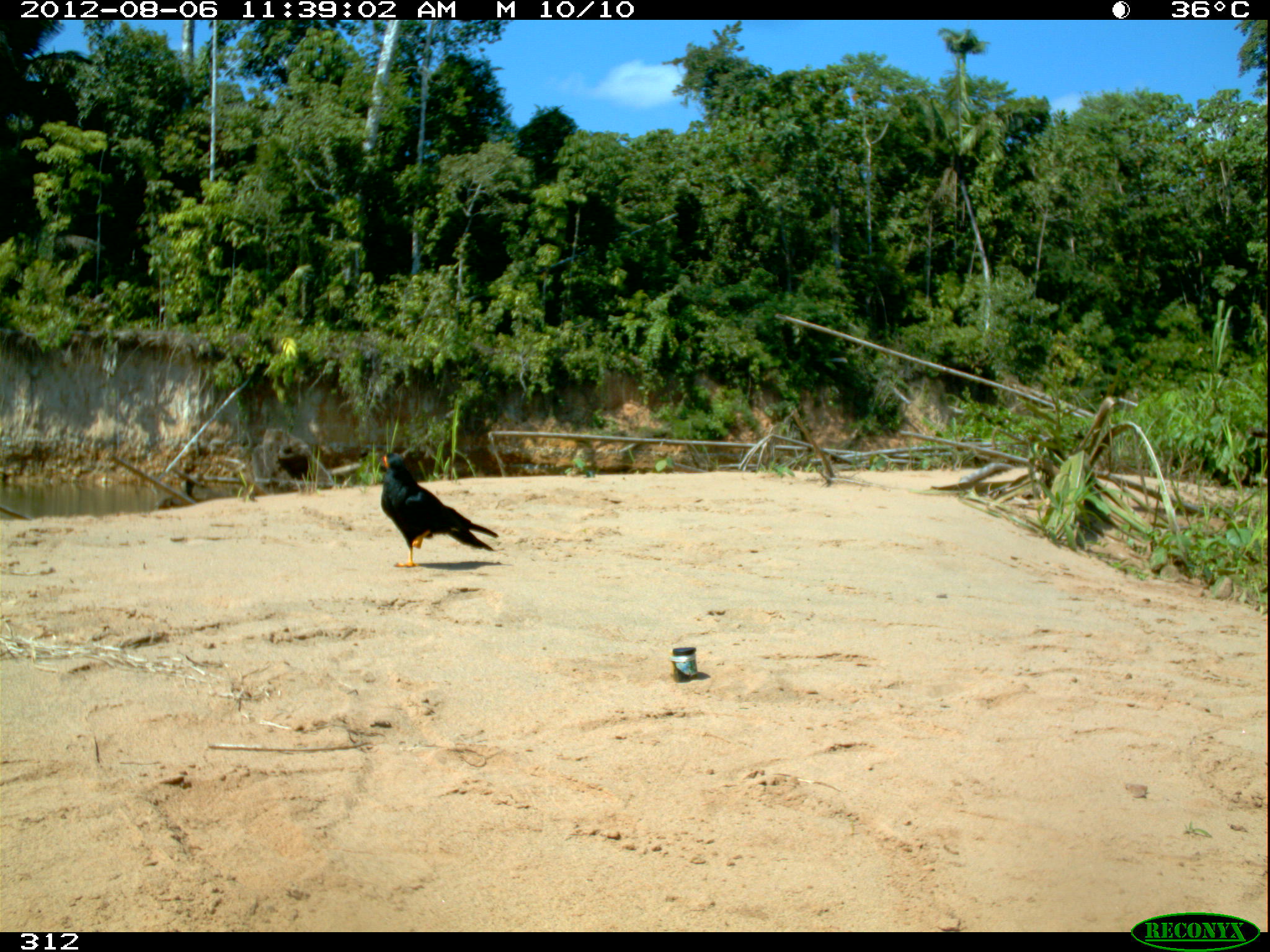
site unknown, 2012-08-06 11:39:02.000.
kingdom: Animalia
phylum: Chordata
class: Aves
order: Falconiformes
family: Falconidae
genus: Daptrius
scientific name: Daptrius ater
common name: black caracara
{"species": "Daptrius ater (black caracara)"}